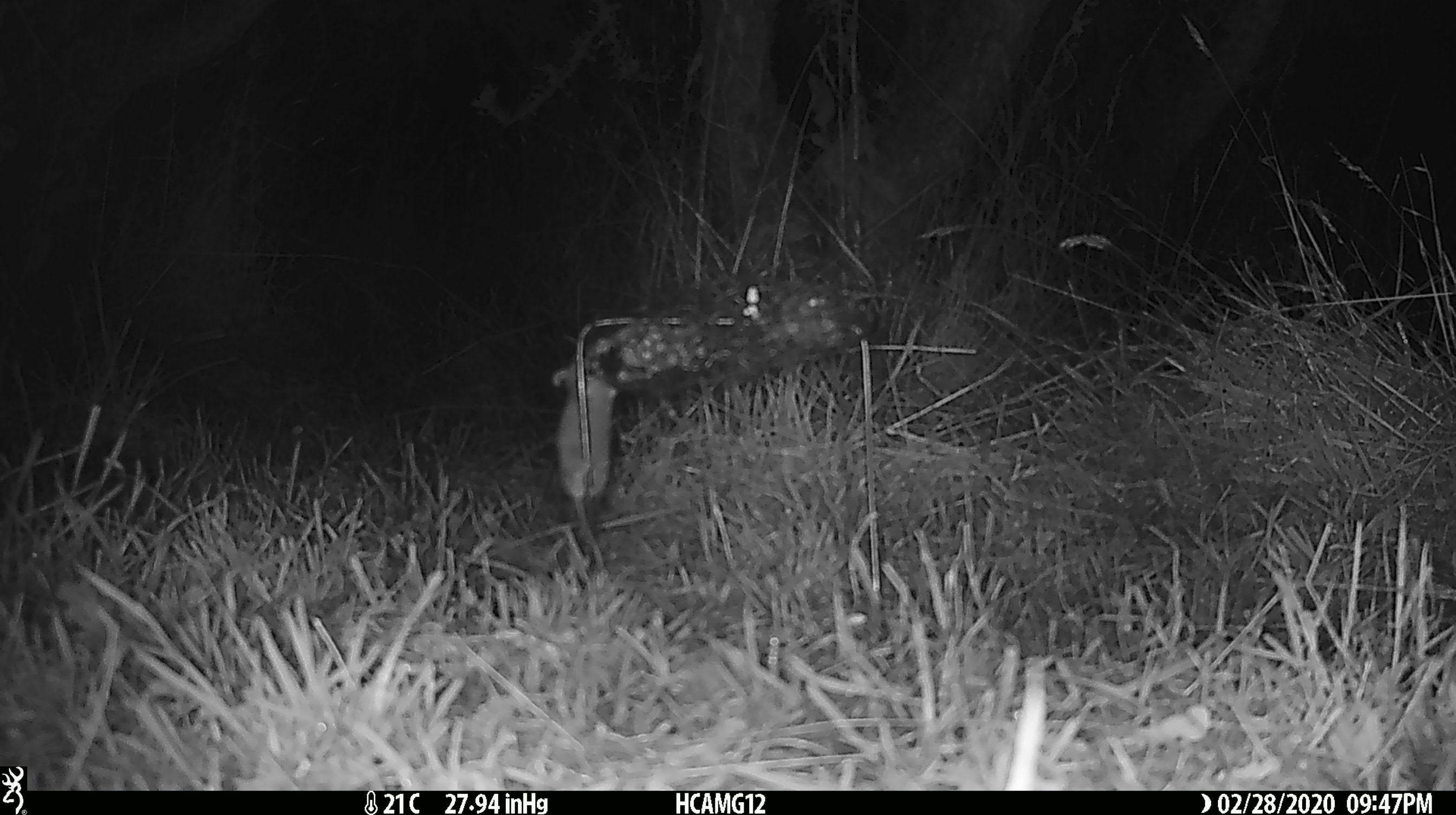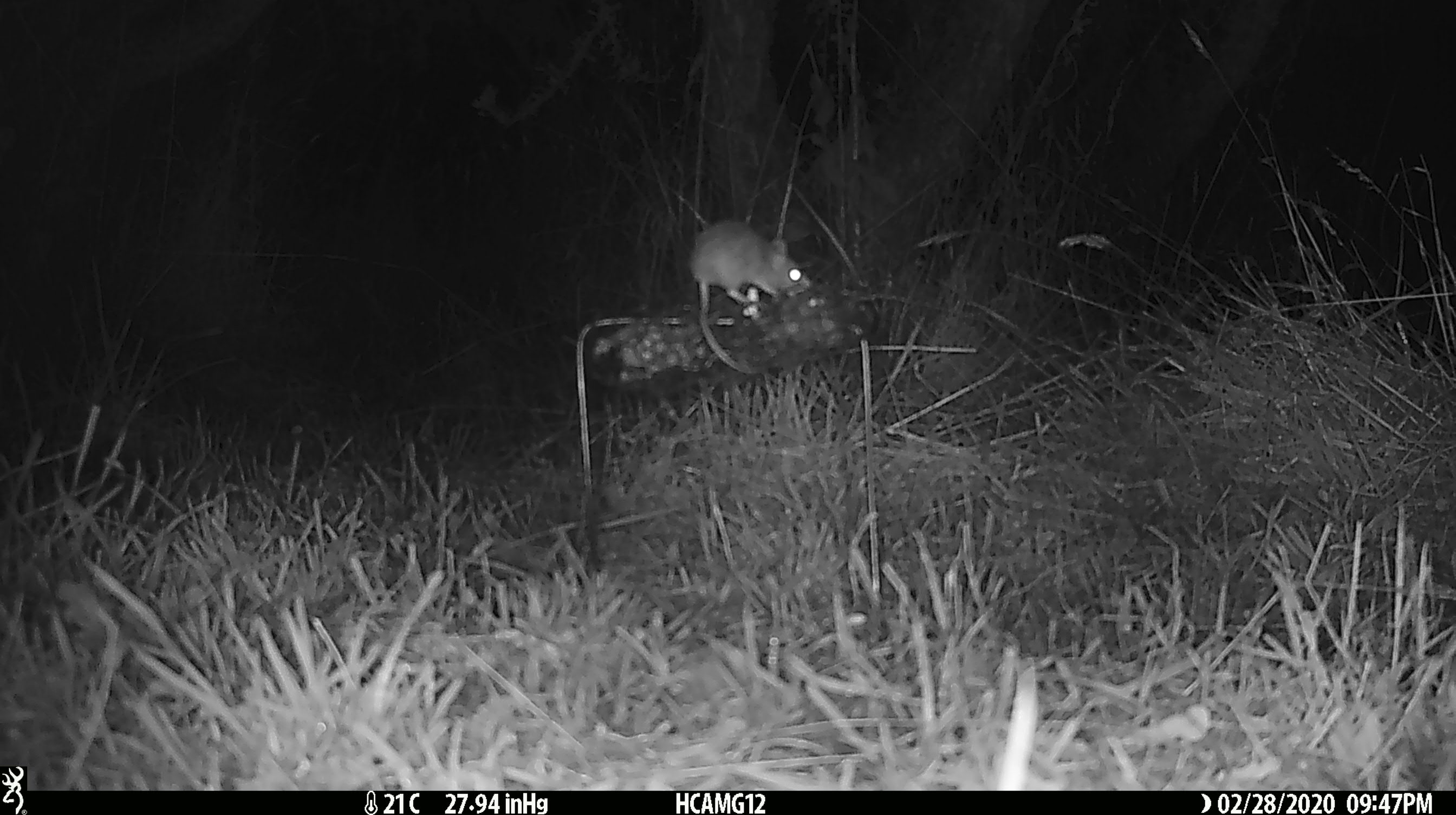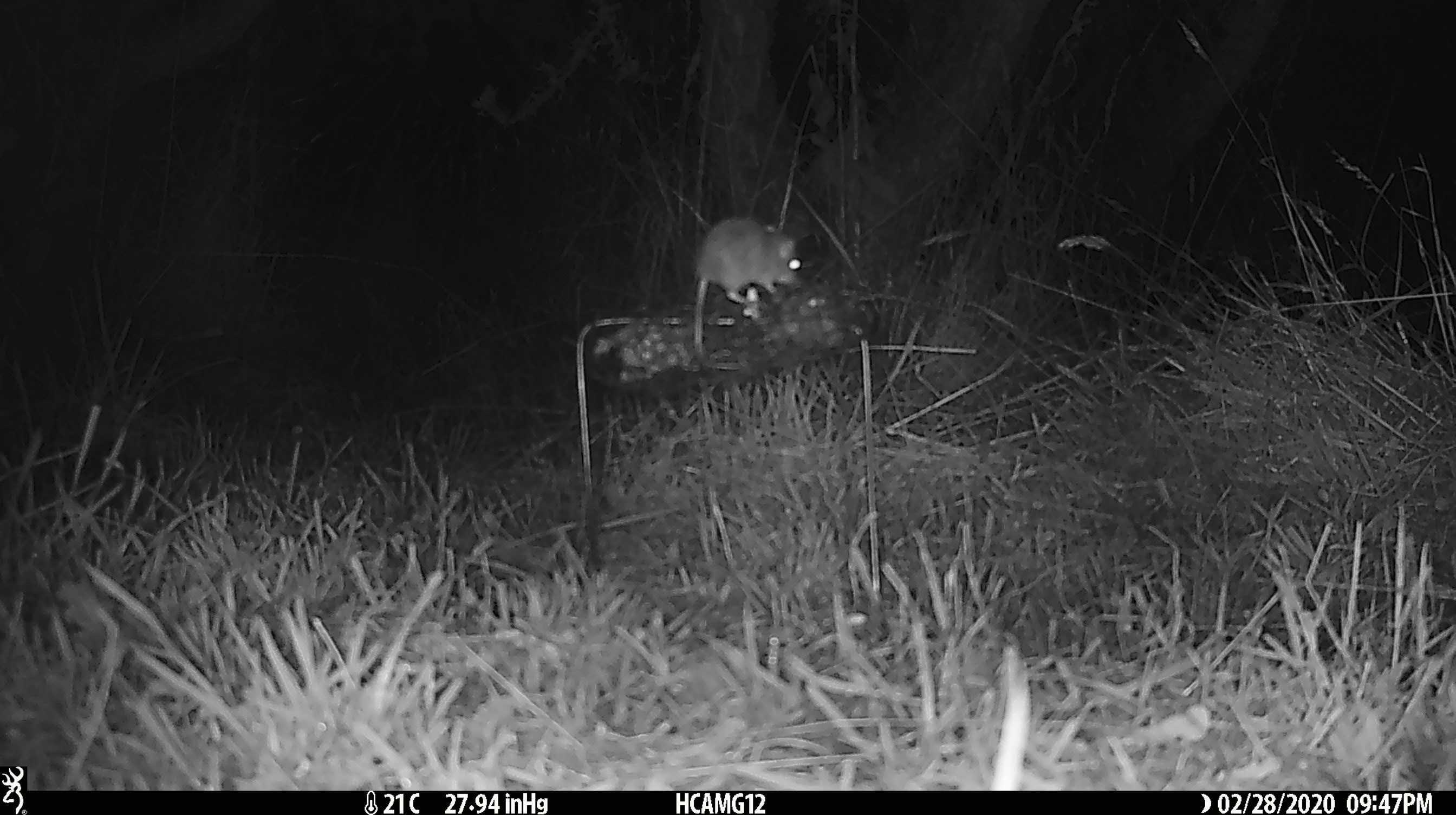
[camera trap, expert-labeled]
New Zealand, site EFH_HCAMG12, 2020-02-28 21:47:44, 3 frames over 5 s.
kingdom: Animalia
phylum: Chordata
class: Mammalia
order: Rodentia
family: Muridae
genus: Mus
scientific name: Mus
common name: mouse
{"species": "mouse (Mus)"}